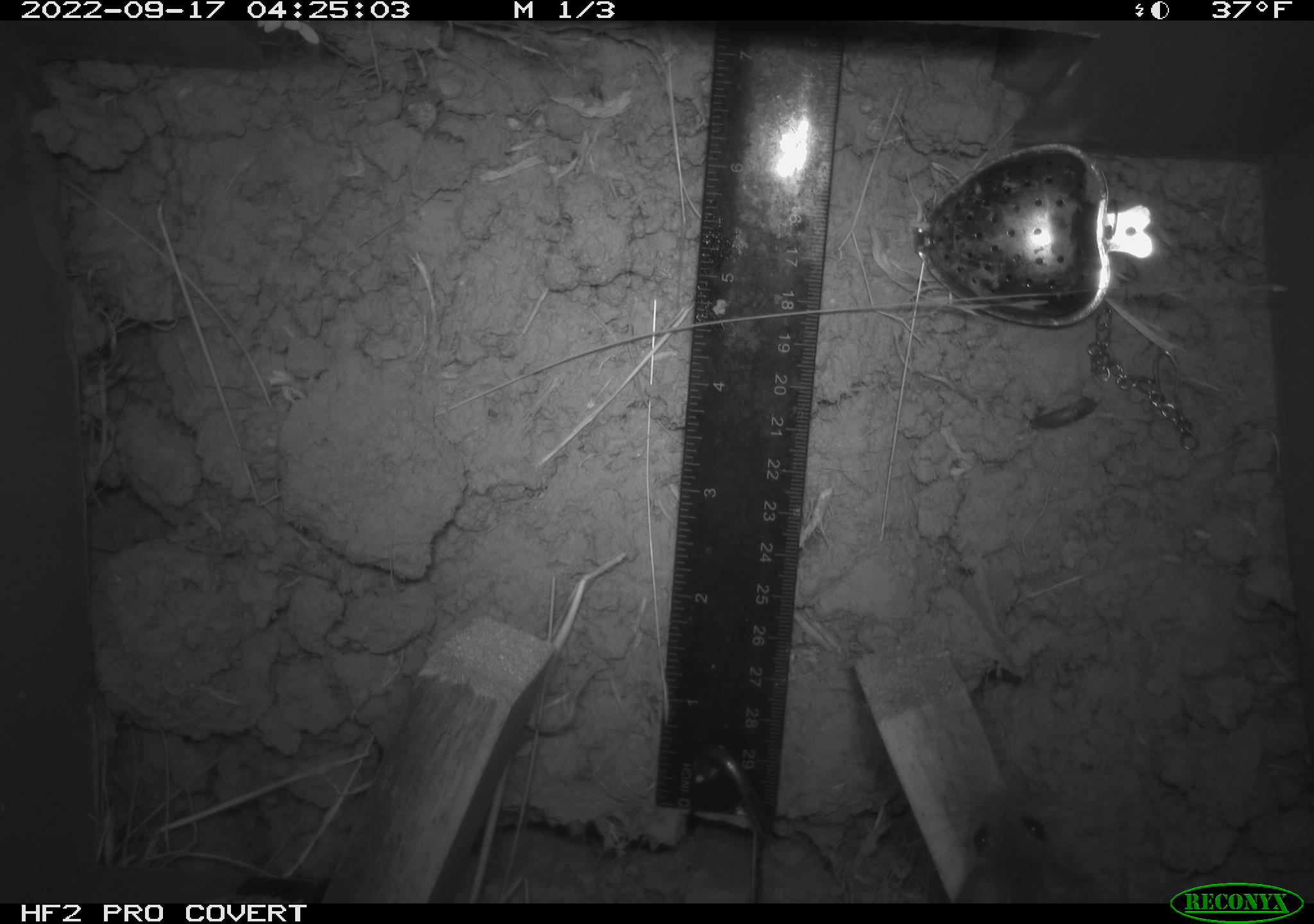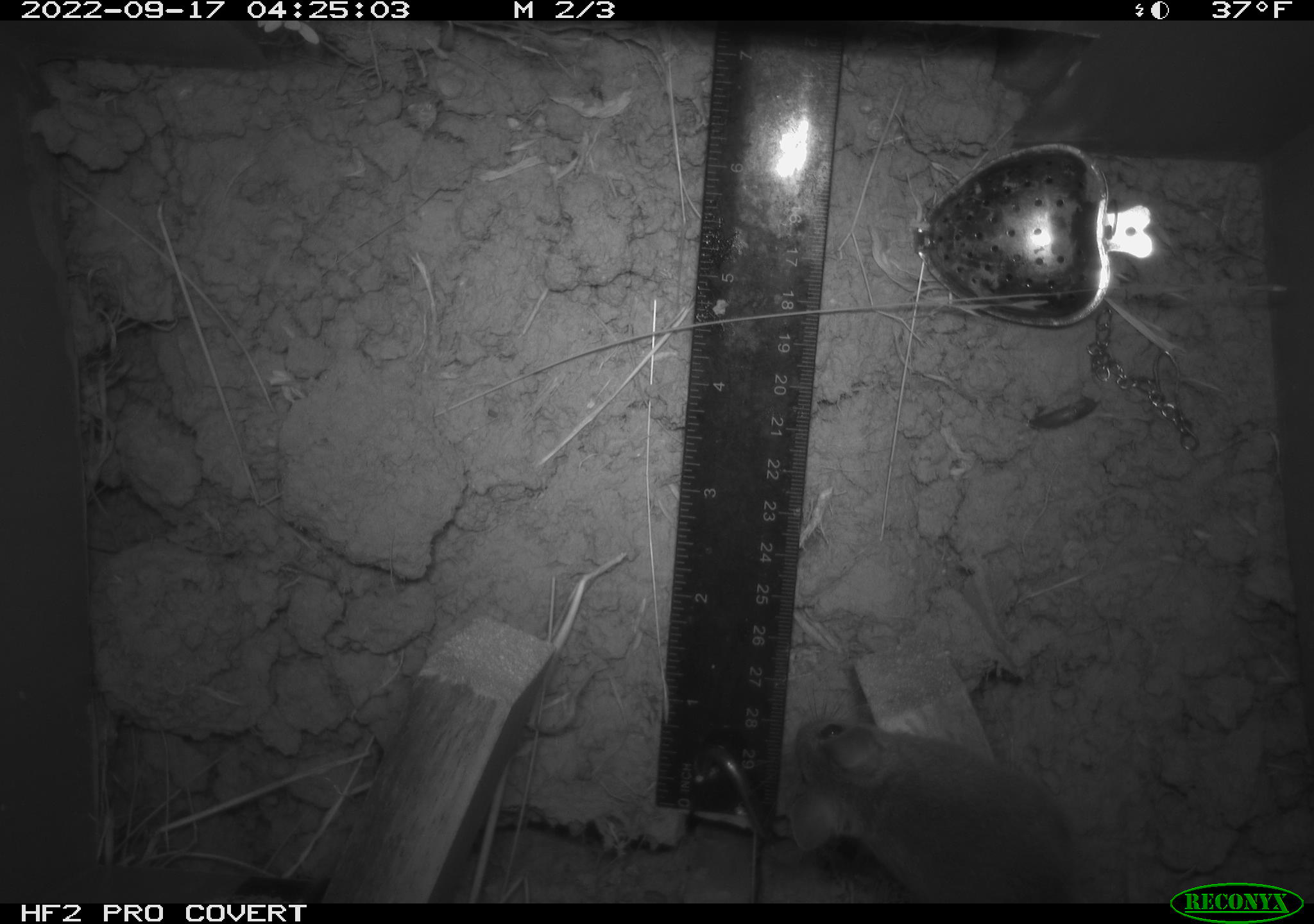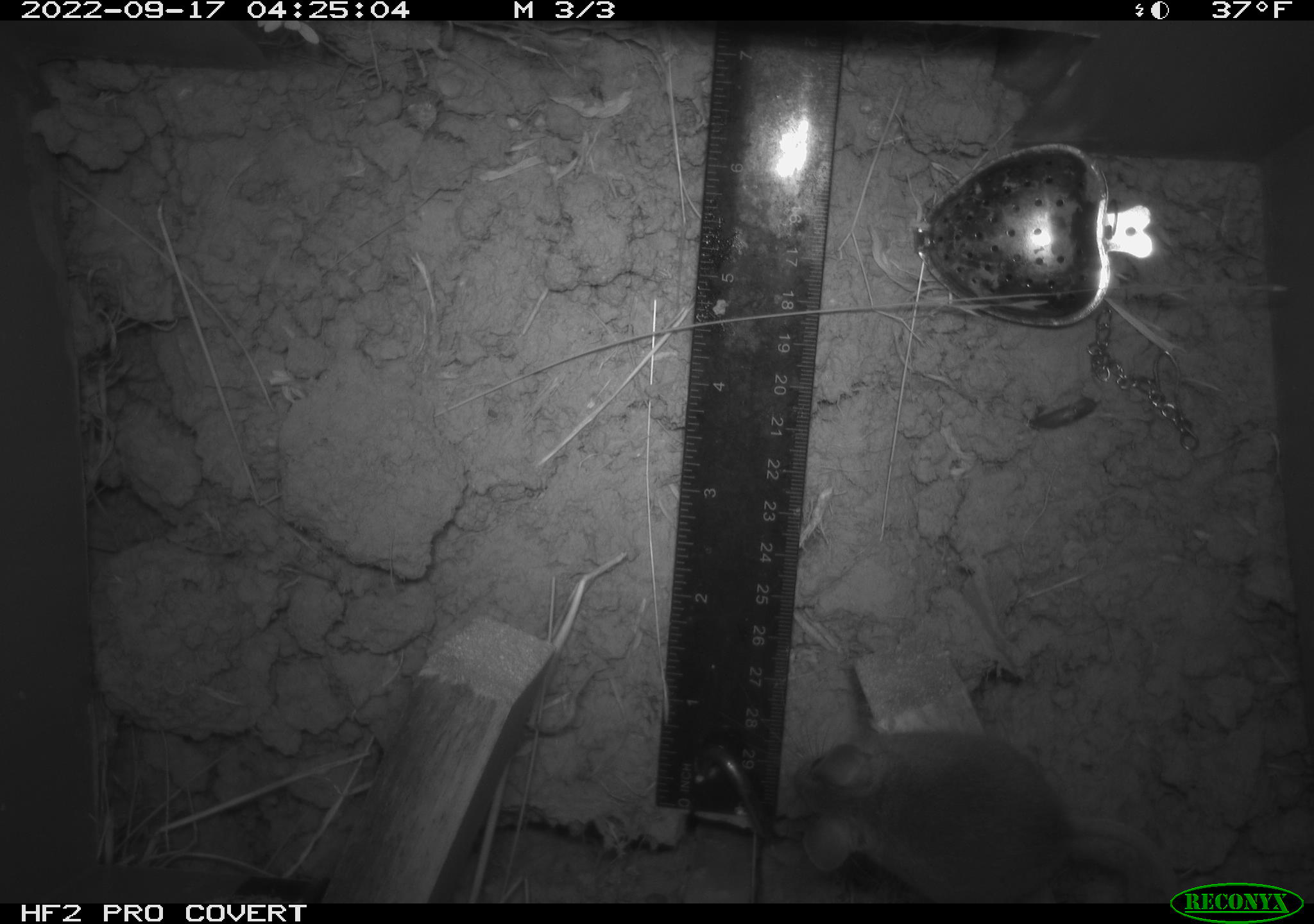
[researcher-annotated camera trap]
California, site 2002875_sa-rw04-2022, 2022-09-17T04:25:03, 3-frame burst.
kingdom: Animalia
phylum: Chordata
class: Mammalia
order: Rodentia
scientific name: Rodentia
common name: mouse species